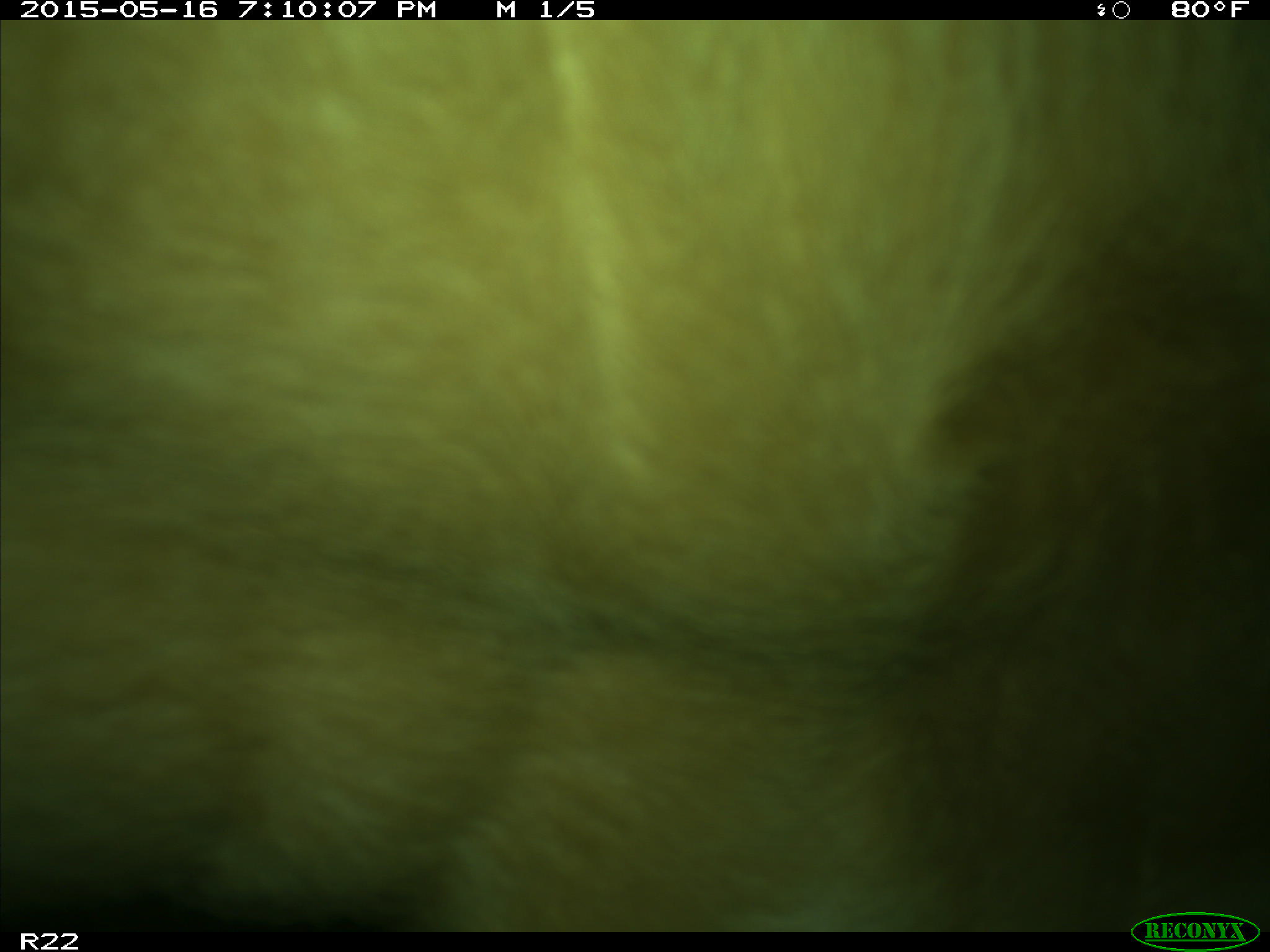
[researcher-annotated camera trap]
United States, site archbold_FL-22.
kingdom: Animalia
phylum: Chordata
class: Mammalia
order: Artiodactyla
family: Bovidae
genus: Bos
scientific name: Bos taurus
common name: domestic cow